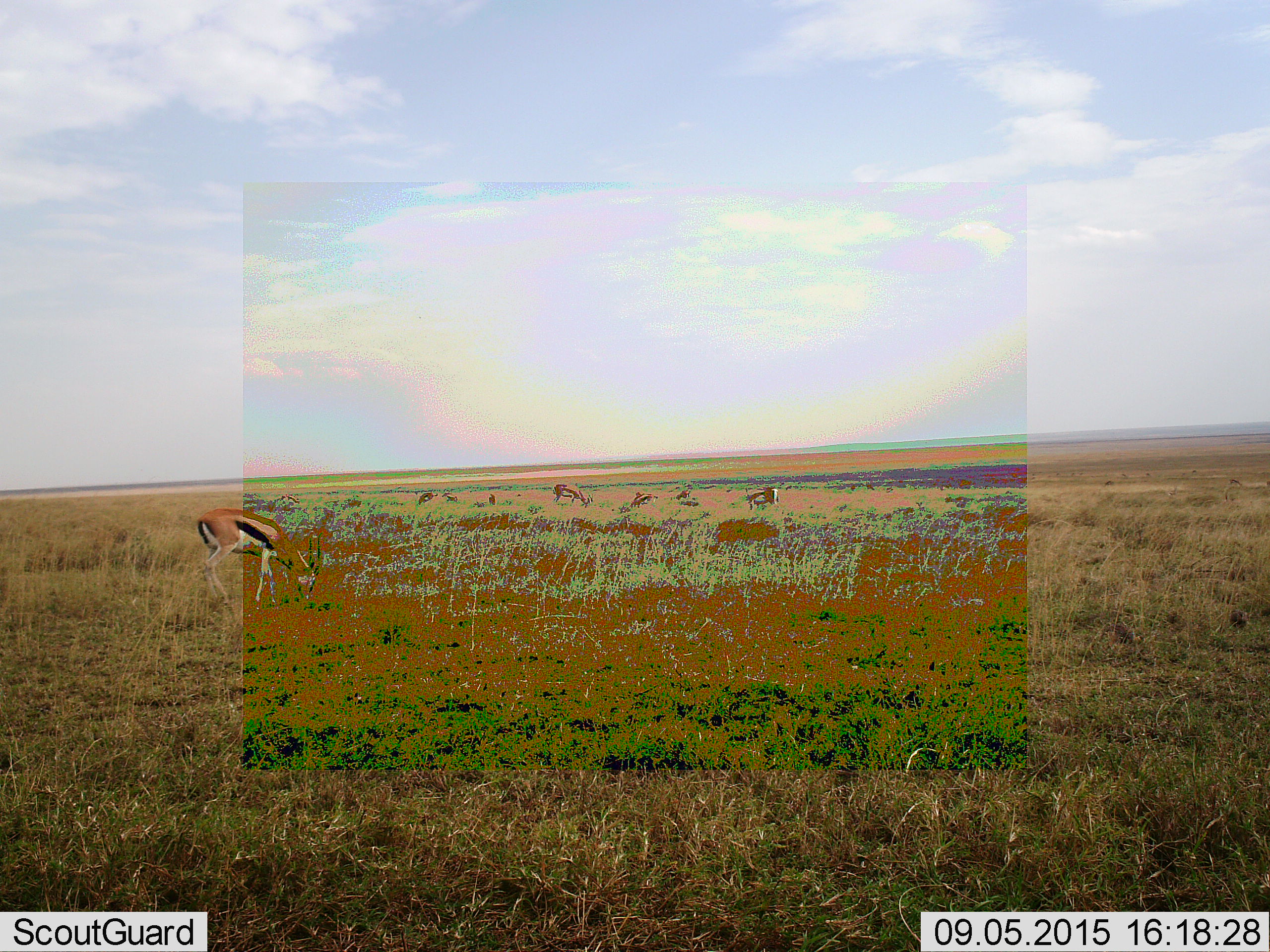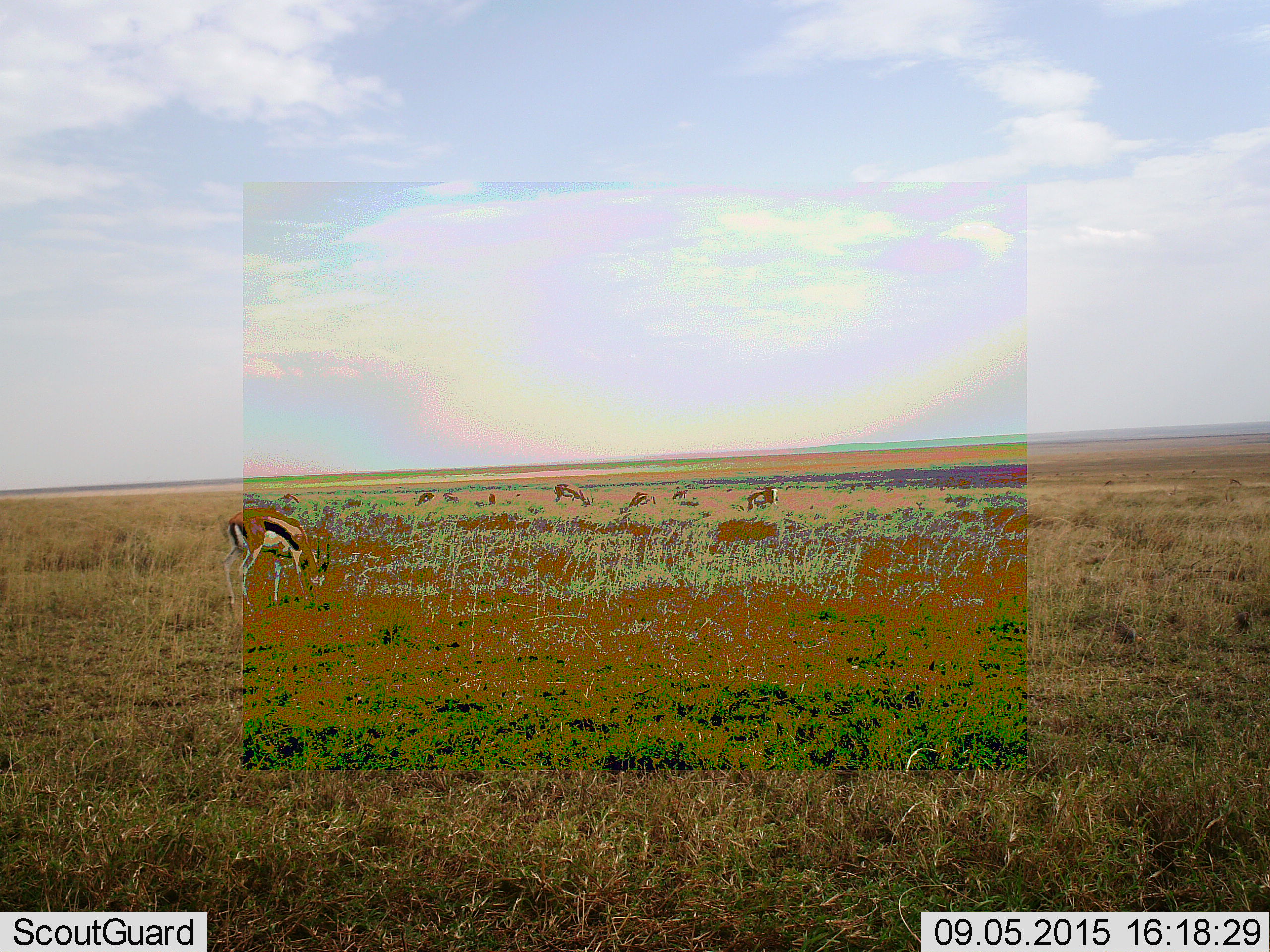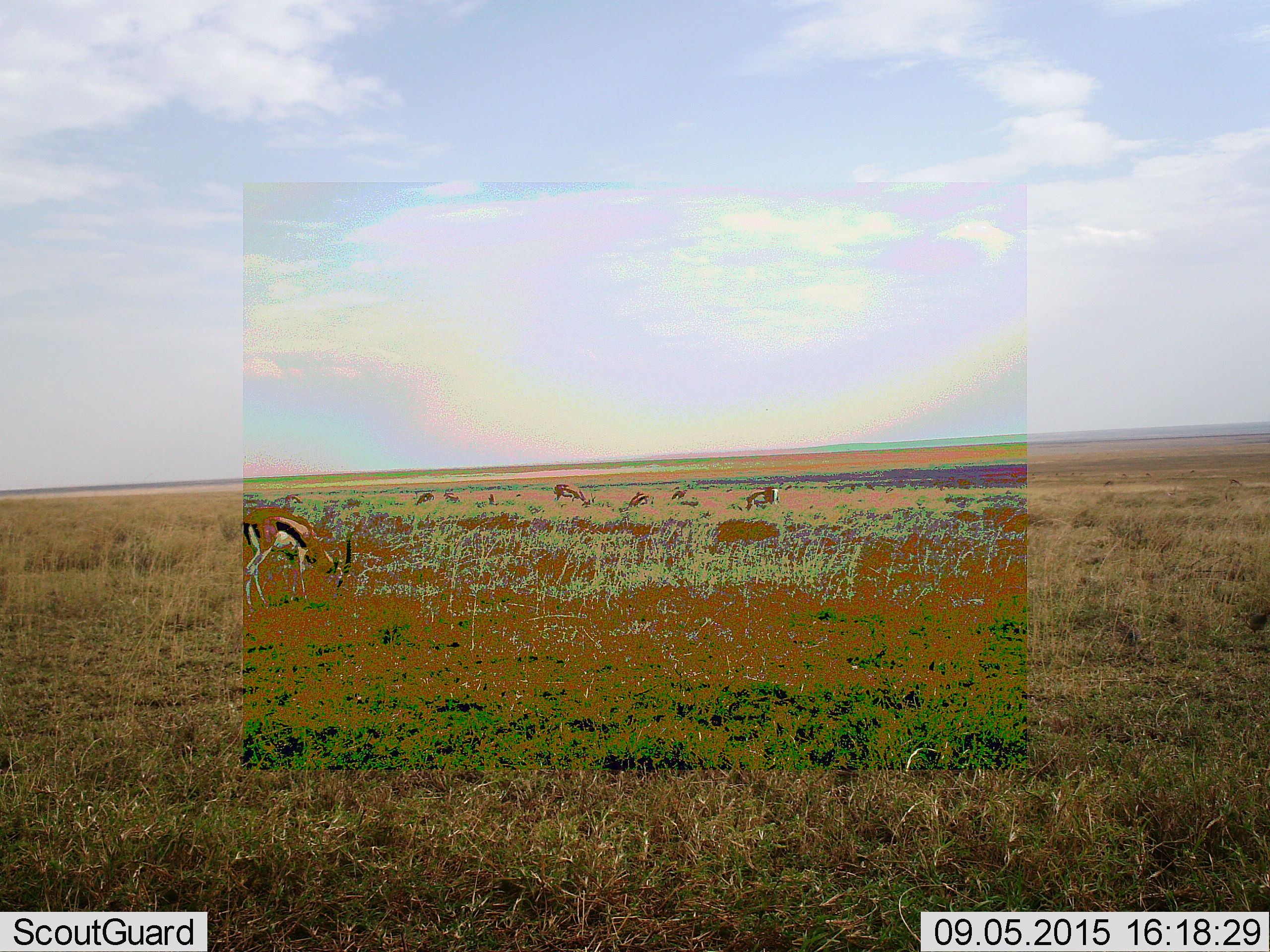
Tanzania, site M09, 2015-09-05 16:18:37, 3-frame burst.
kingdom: Animalia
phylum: Chordata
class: Aves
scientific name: Aves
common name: bird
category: otherbird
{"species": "otherbird (bird) (Aves)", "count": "2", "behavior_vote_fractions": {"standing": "0%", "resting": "0%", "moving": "67%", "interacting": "0%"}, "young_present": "0%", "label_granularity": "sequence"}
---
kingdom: Animalia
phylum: Chordata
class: Mammalia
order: Artiodactyla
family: Bovidae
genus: Eudorcas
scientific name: Eudorcas thomsonii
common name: thomson's gazelle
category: gazellethomsons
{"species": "gazellethomsons (thomson's gazelle) (Eudorcas thomsonii)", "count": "11-50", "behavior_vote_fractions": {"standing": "25%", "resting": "12%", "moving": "38%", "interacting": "12%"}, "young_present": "0%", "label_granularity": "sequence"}